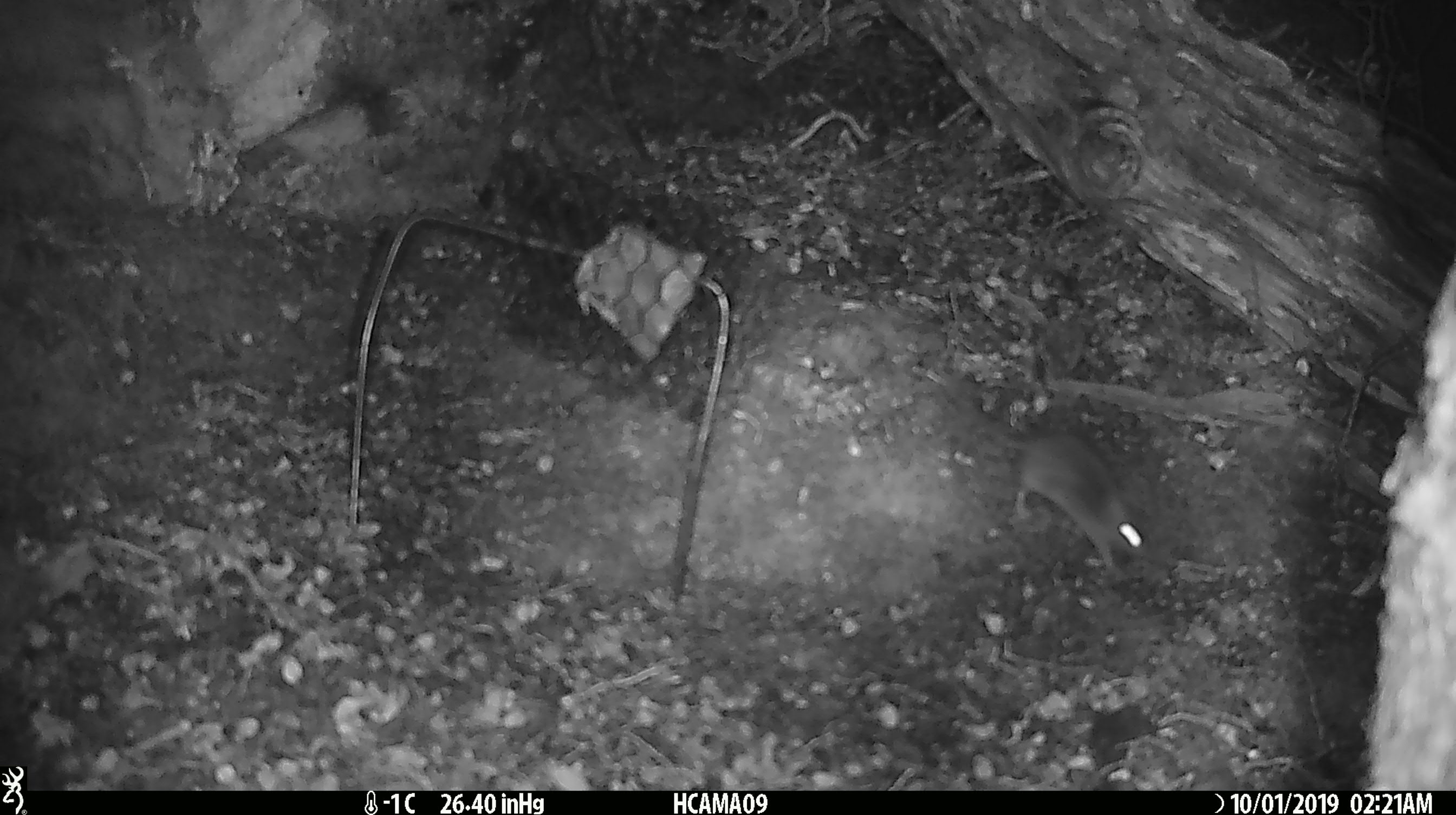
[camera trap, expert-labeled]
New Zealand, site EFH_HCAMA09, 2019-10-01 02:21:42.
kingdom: Animalia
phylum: Chordata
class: Mammalia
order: Rodentia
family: Muridae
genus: Mus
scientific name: Mus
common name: mouse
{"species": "mouse (Mus)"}